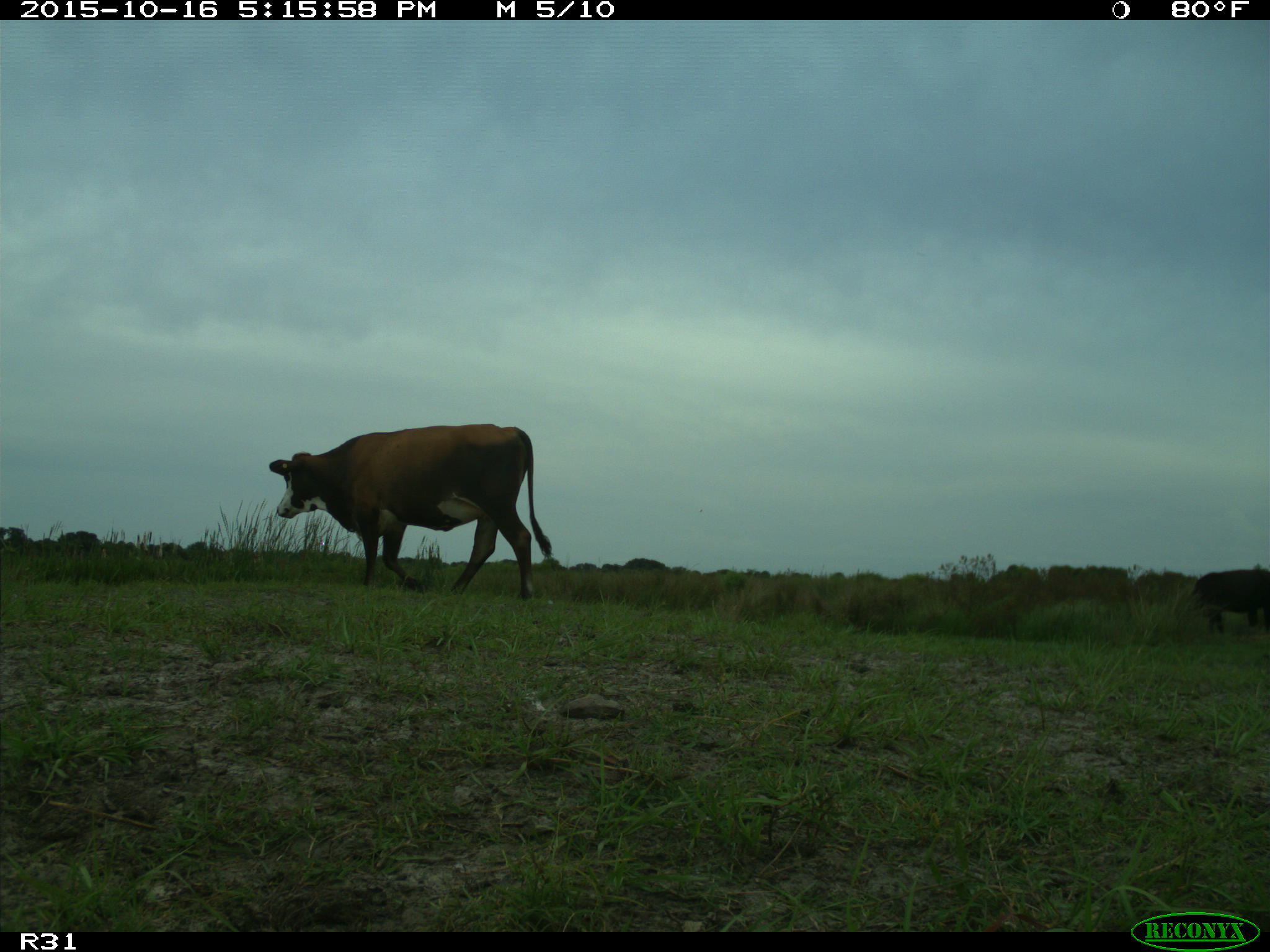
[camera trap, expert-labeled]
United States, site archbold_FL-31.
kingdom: Animalia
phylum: Chordata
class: Mammalia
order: Artiodactyla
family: Bovidae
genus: Bos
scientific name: Bos taurus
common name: domestic cow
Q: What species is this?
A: Bos taurus (domestic cow).